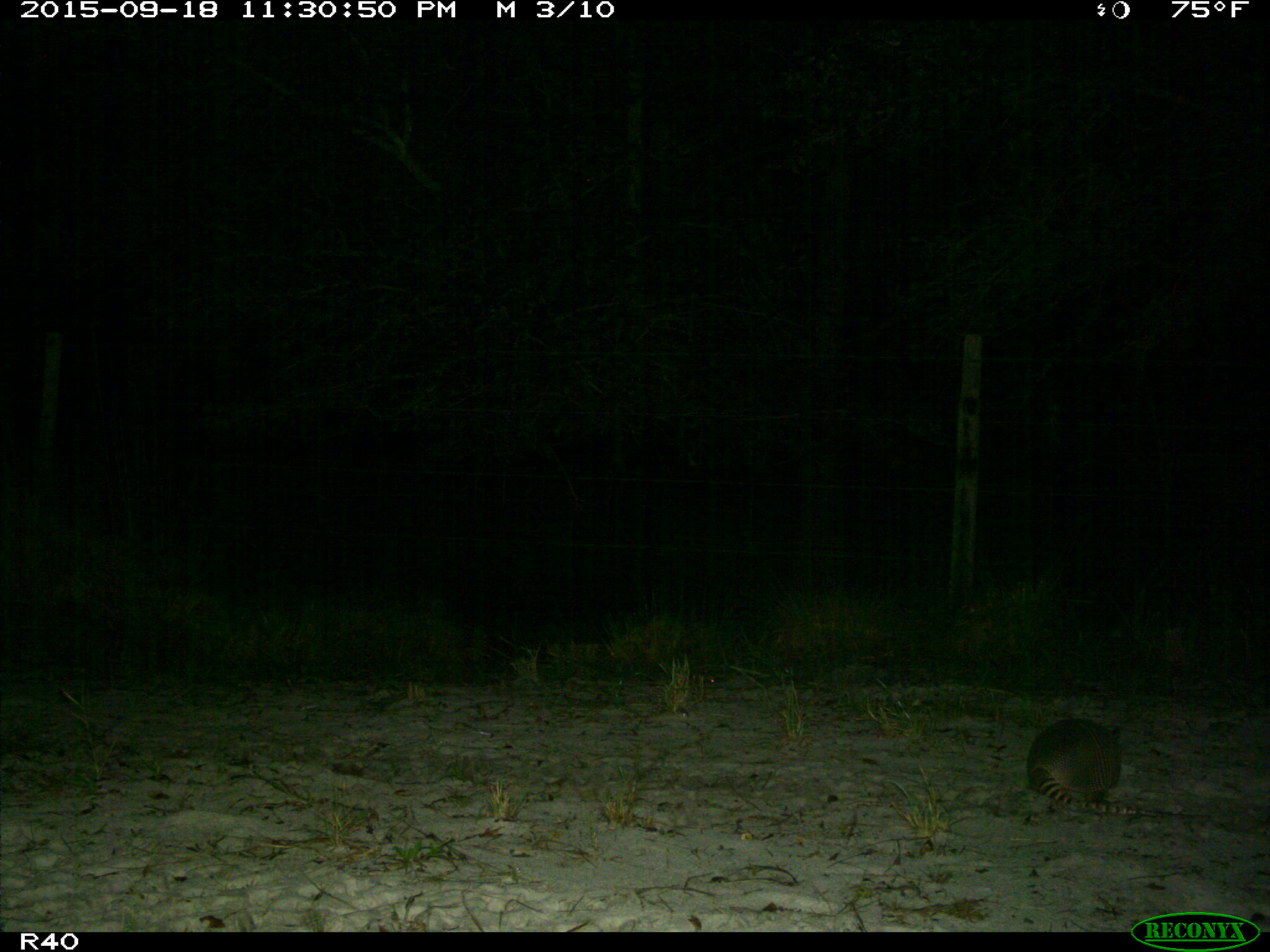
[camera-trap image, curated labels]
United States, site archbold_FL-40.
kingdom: Animalia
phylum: Chordata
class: Mammalia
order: Cingulata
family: Dasypodidae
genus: Dasypus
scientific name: Dasypus novemcinctus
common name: nine-banded armadillo